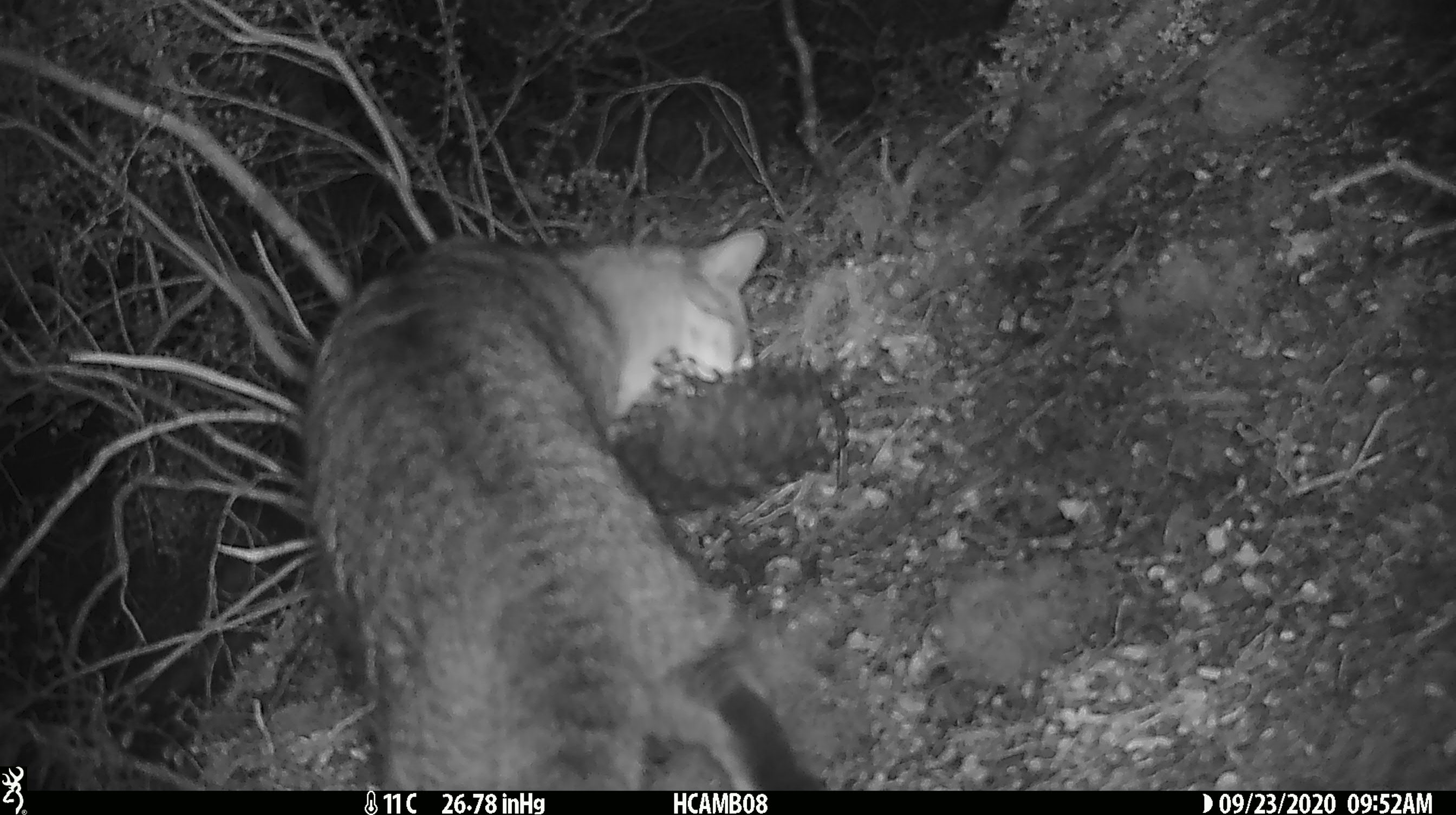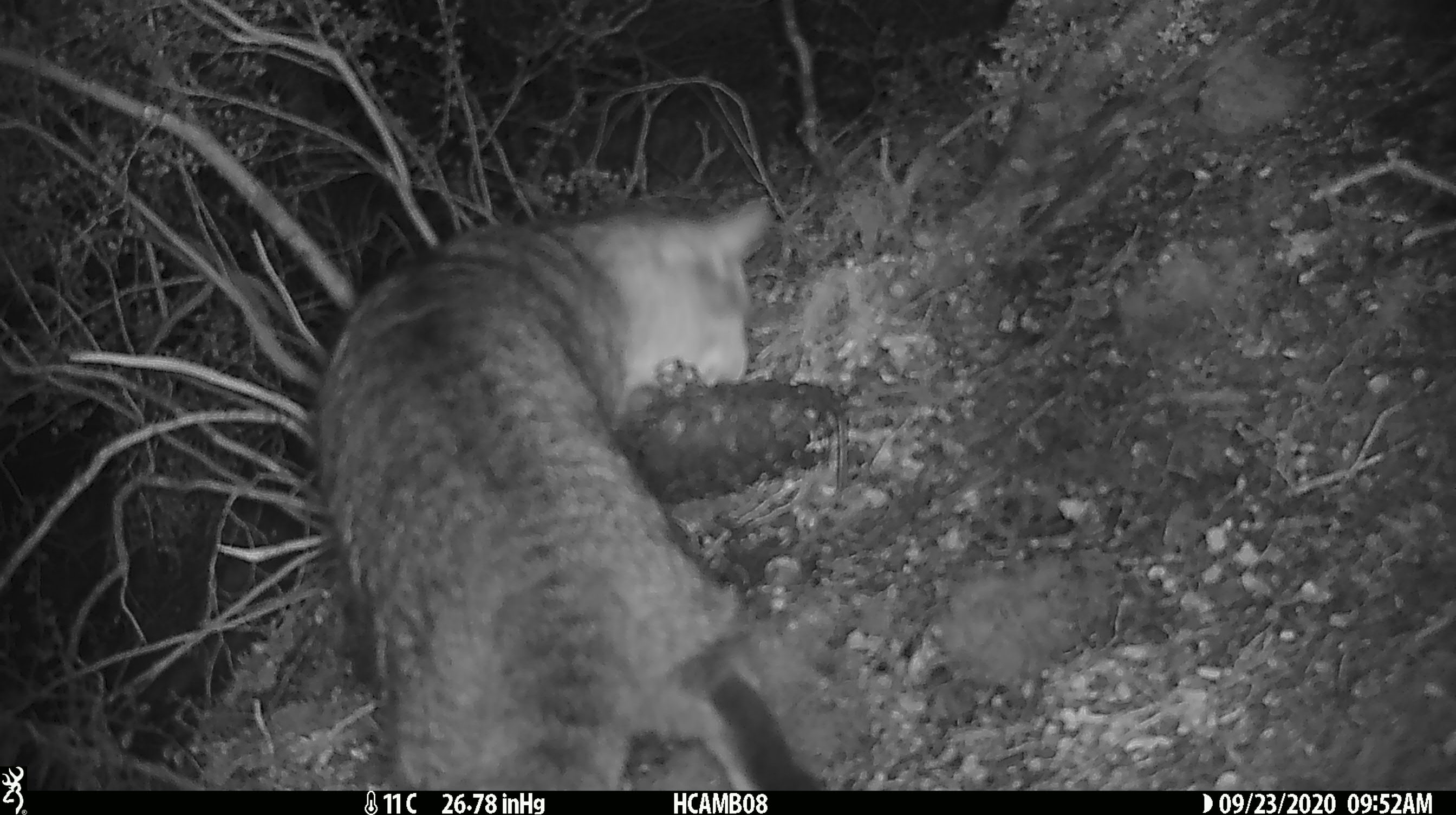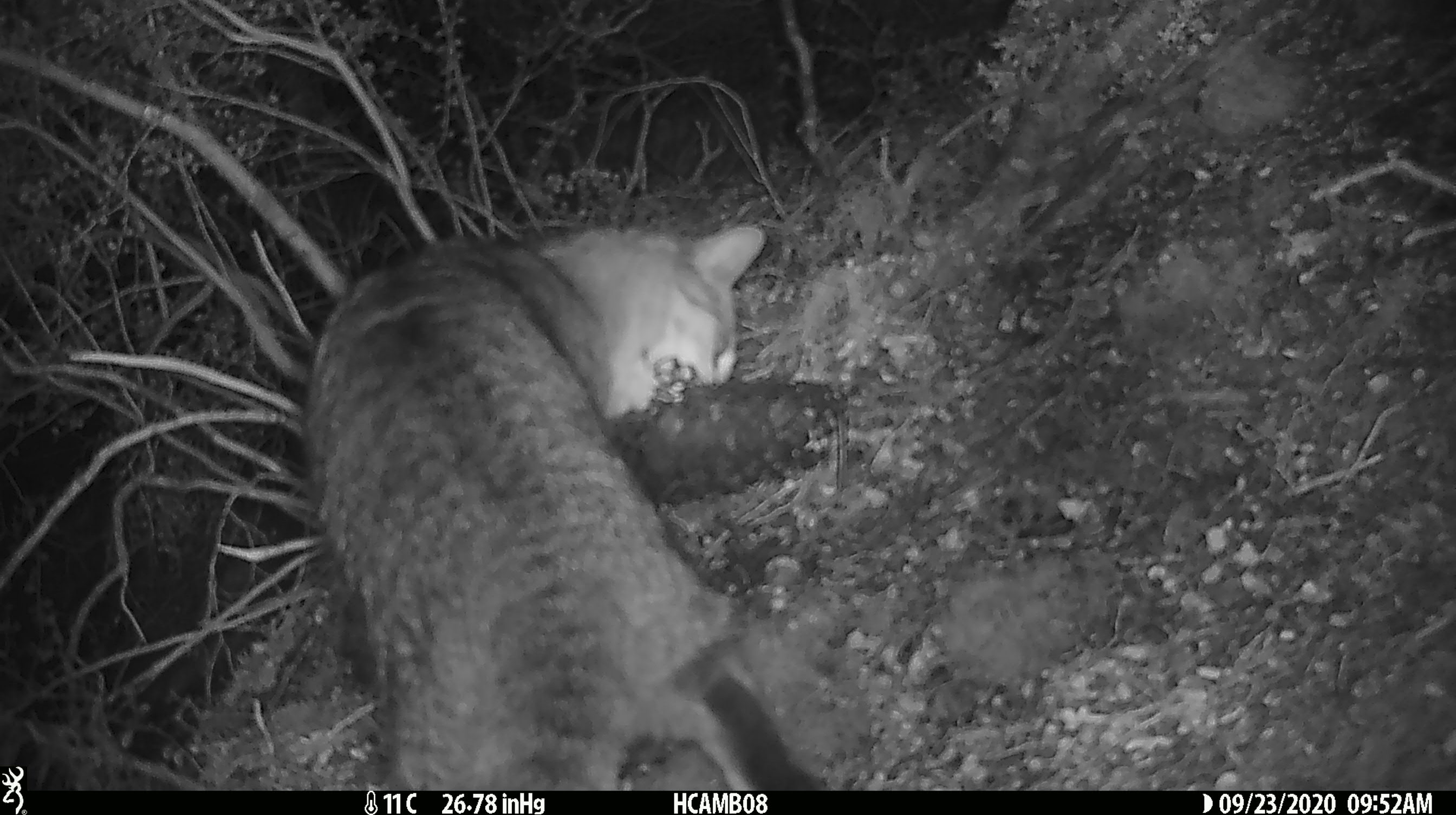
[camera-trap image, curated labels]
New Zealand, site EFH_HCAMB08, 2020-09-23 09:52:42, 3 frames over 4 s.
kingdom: Animalia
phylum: Chordata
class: Mammalia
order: Carnivora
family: Felidae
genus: Felis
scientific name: Felis catus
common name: domestic cat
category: cat